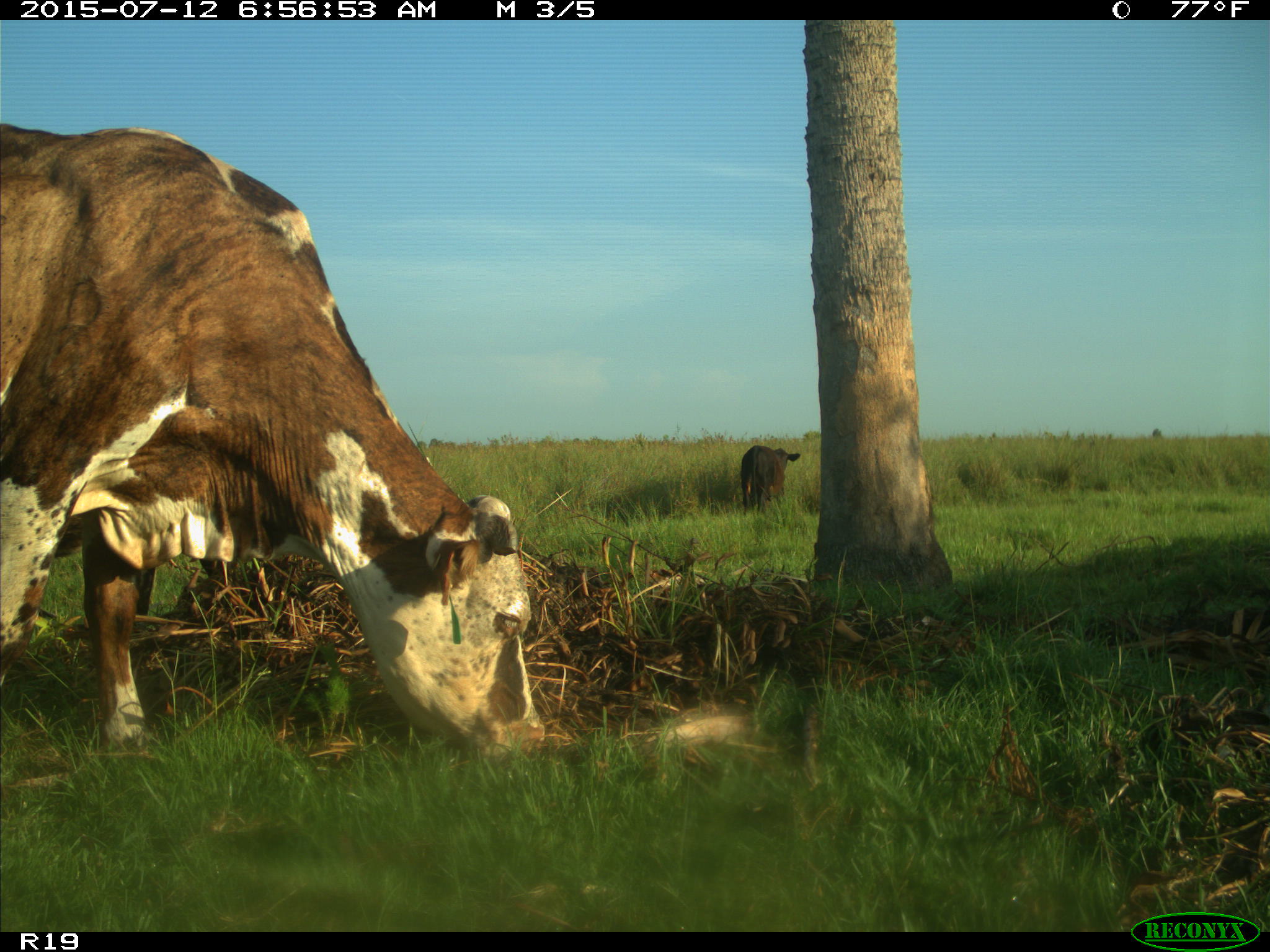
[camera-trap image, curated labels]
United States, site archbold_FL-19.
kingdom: Animalia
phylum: Chordata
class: Mammalia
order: Artiodactyla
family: Bovidae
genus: Bos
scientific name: Bos taurus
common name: domestic cow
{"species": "Bos taurus (domestic cow)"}